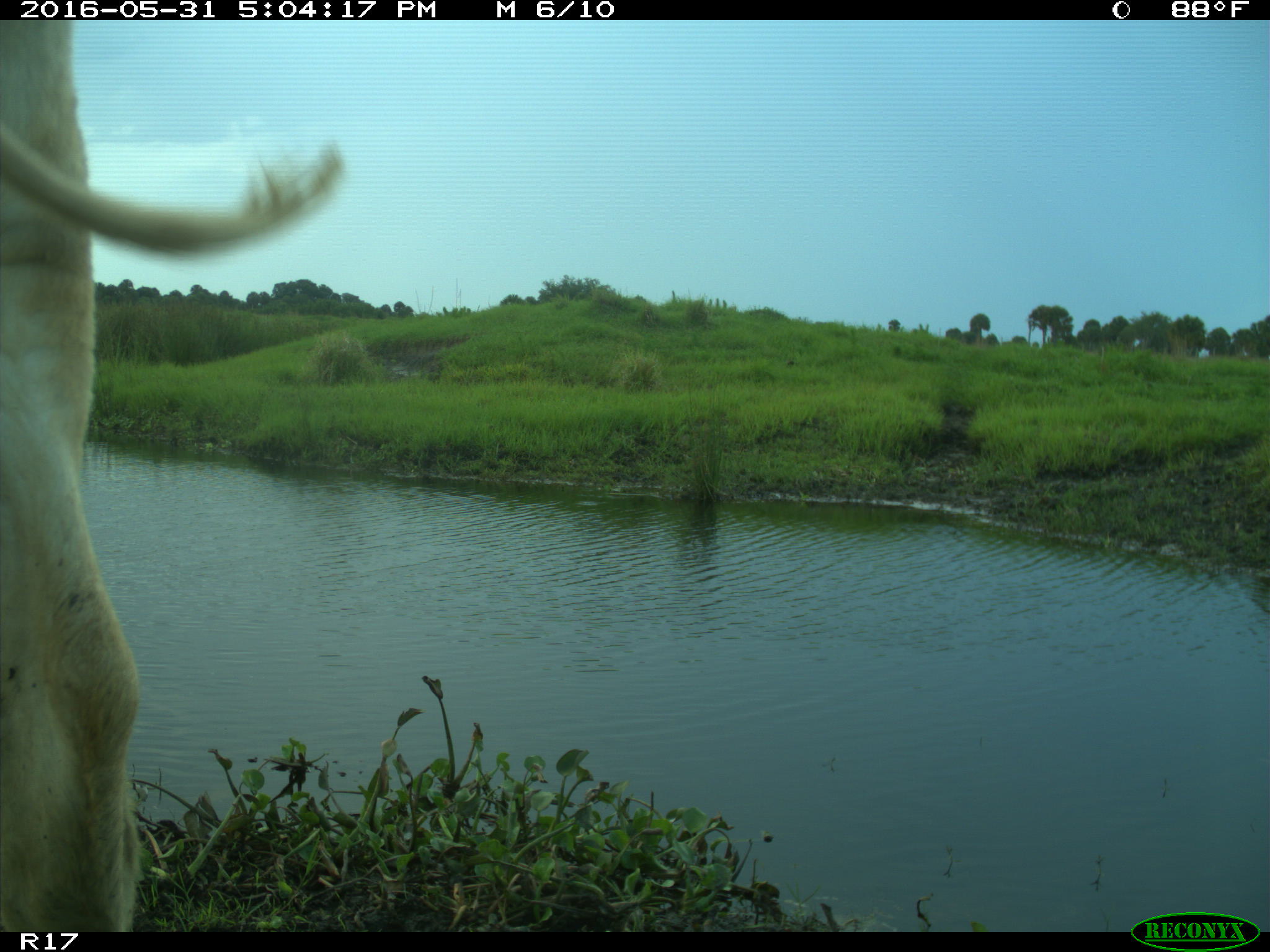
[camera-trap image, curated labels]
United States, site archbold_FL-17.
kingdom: Animalia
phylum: Chordata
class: Mammalia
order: Artiodactyla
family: Bovidae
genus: Bos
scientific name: Bos taurus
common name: domestic cow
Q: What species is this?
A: Bos taurus (domestic cow).